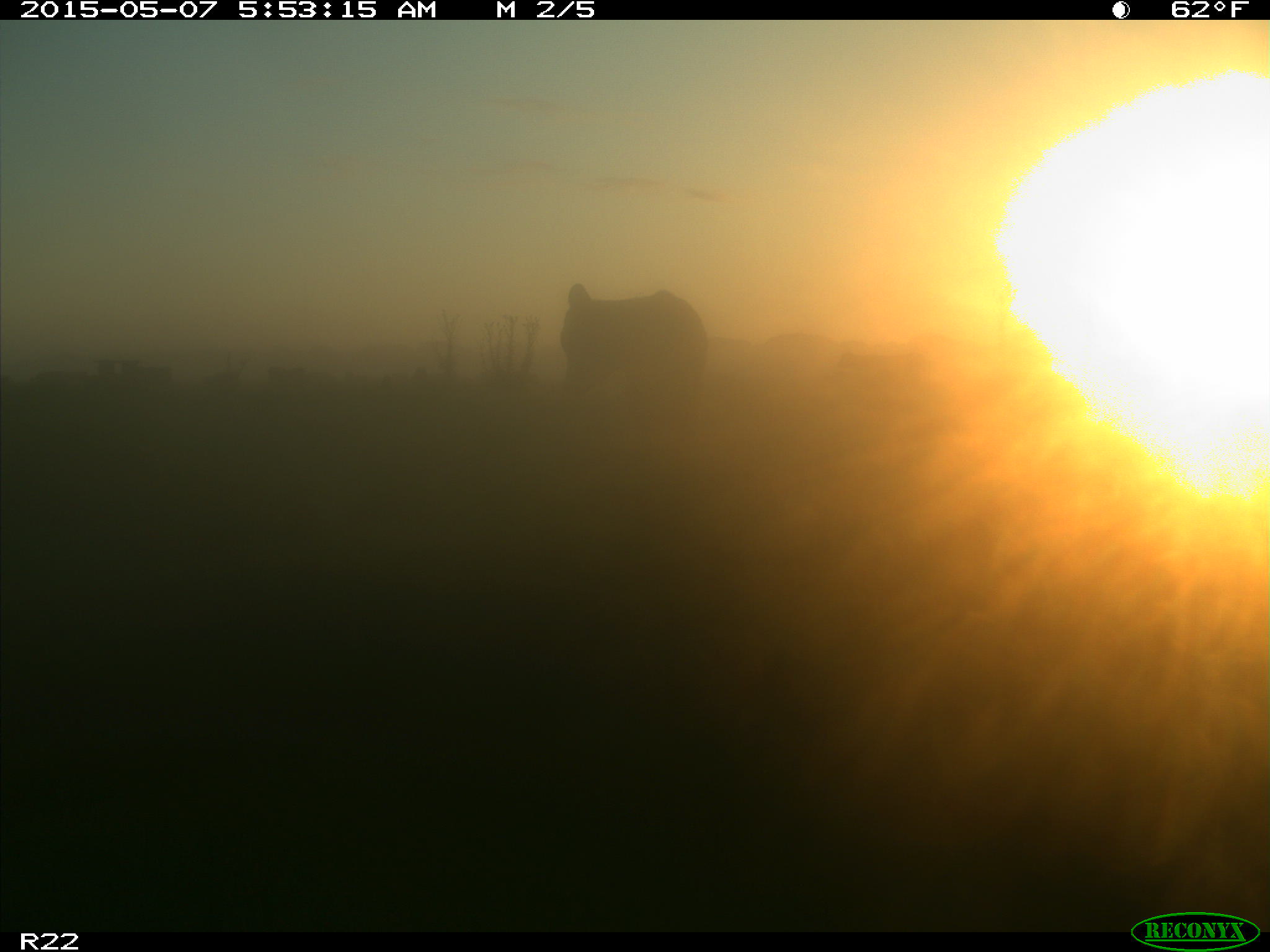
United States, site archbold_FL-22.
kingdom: Animalia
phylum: Chordata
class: Mammalia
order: Artiodactyla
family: Bovidae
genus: Bos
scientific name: Bos taurus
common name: domestic cow